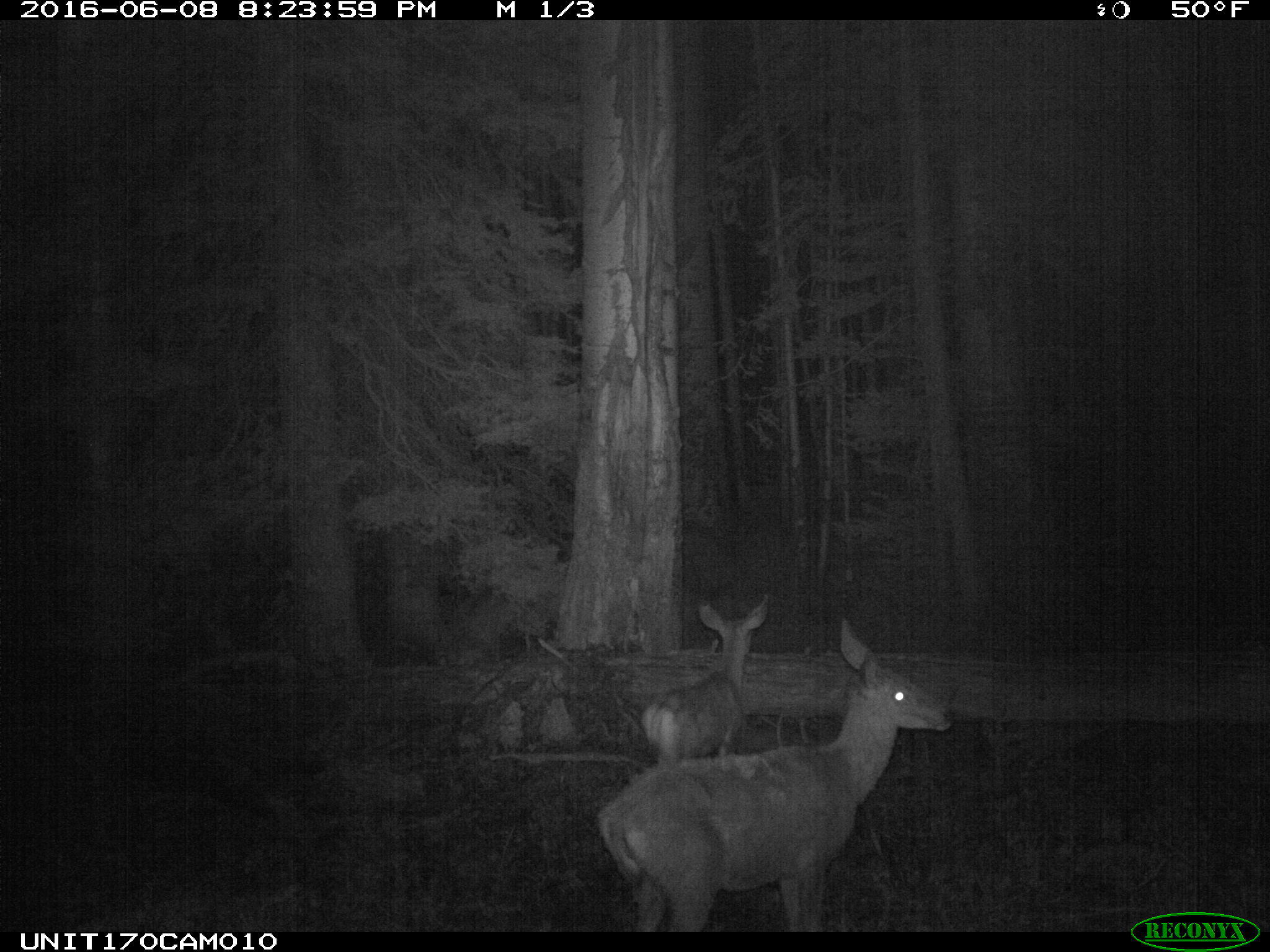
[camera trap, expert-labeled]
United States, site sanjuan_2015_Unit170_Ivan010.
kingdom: Animalia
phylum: Chordata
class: Mammalia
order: Artiodactyla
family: Cervidae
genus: Odocoileus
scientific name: Odocoileus hemionus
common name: mule deer